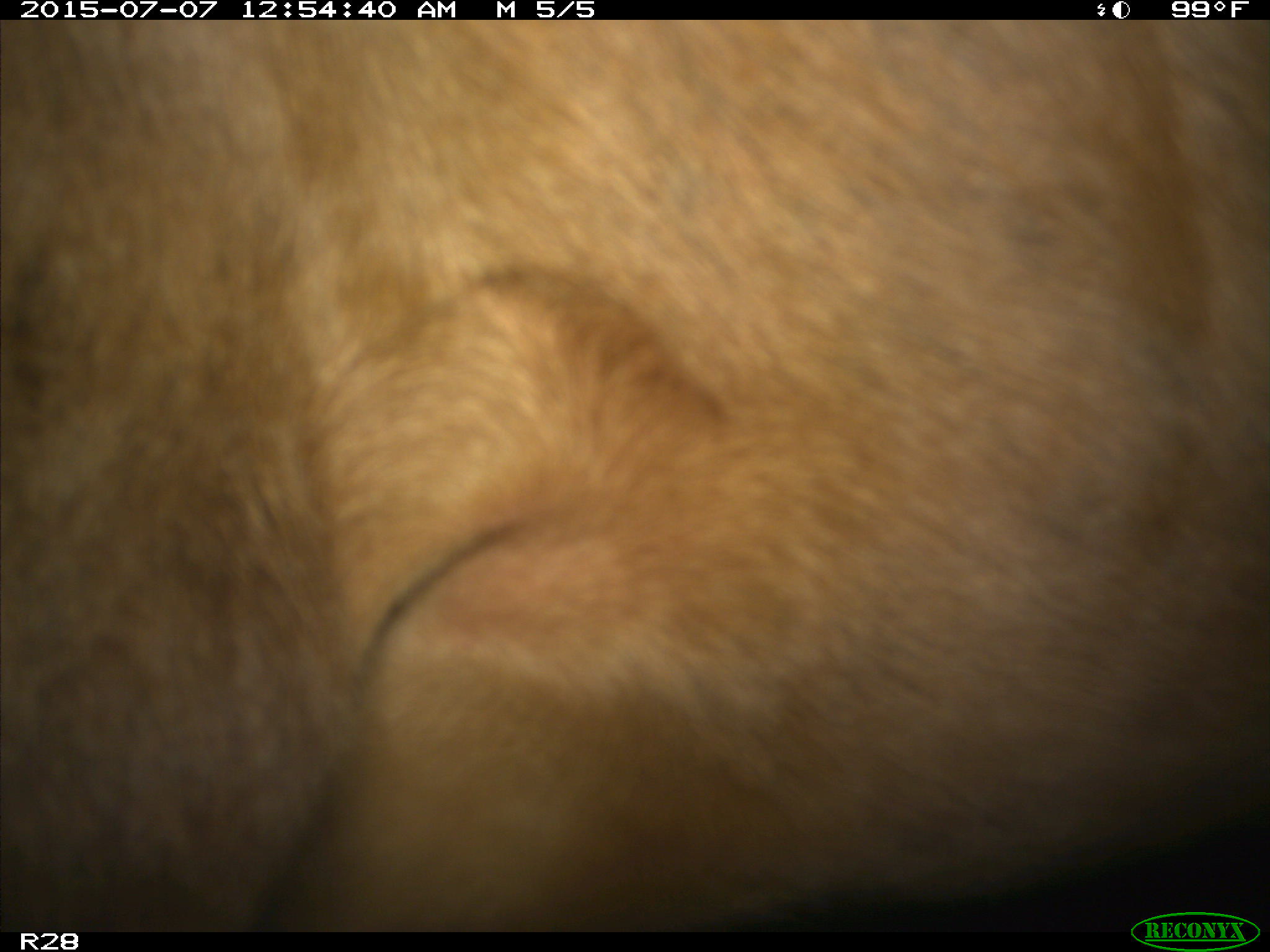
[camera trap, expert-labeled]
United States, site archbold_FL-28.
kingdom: Animalia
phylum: Chordata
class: Mammalia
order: Artiodactyla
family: Bovidae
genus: Bos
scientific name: Bos taurus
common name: domestic cow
Bos taurus (domestic cow).